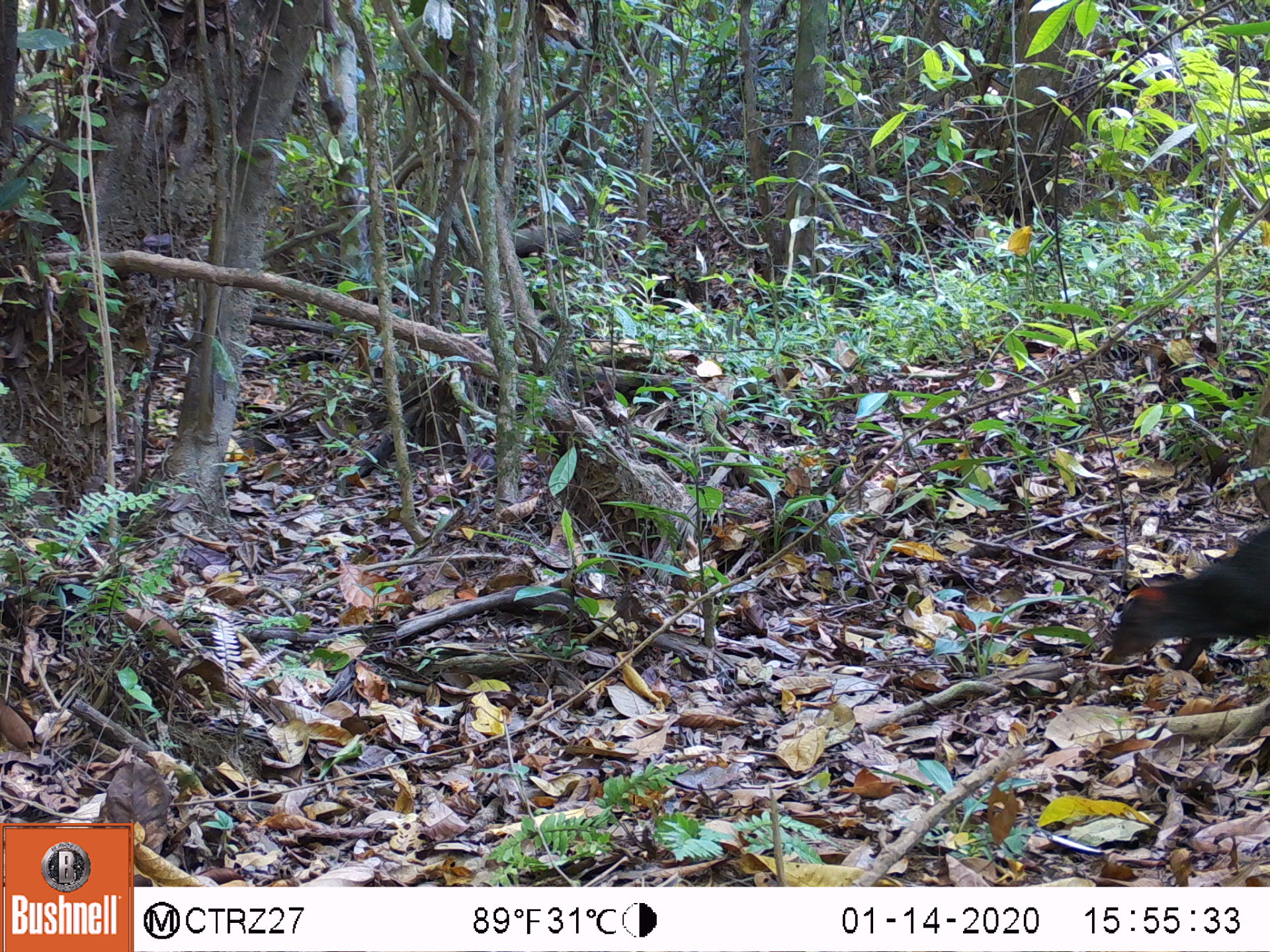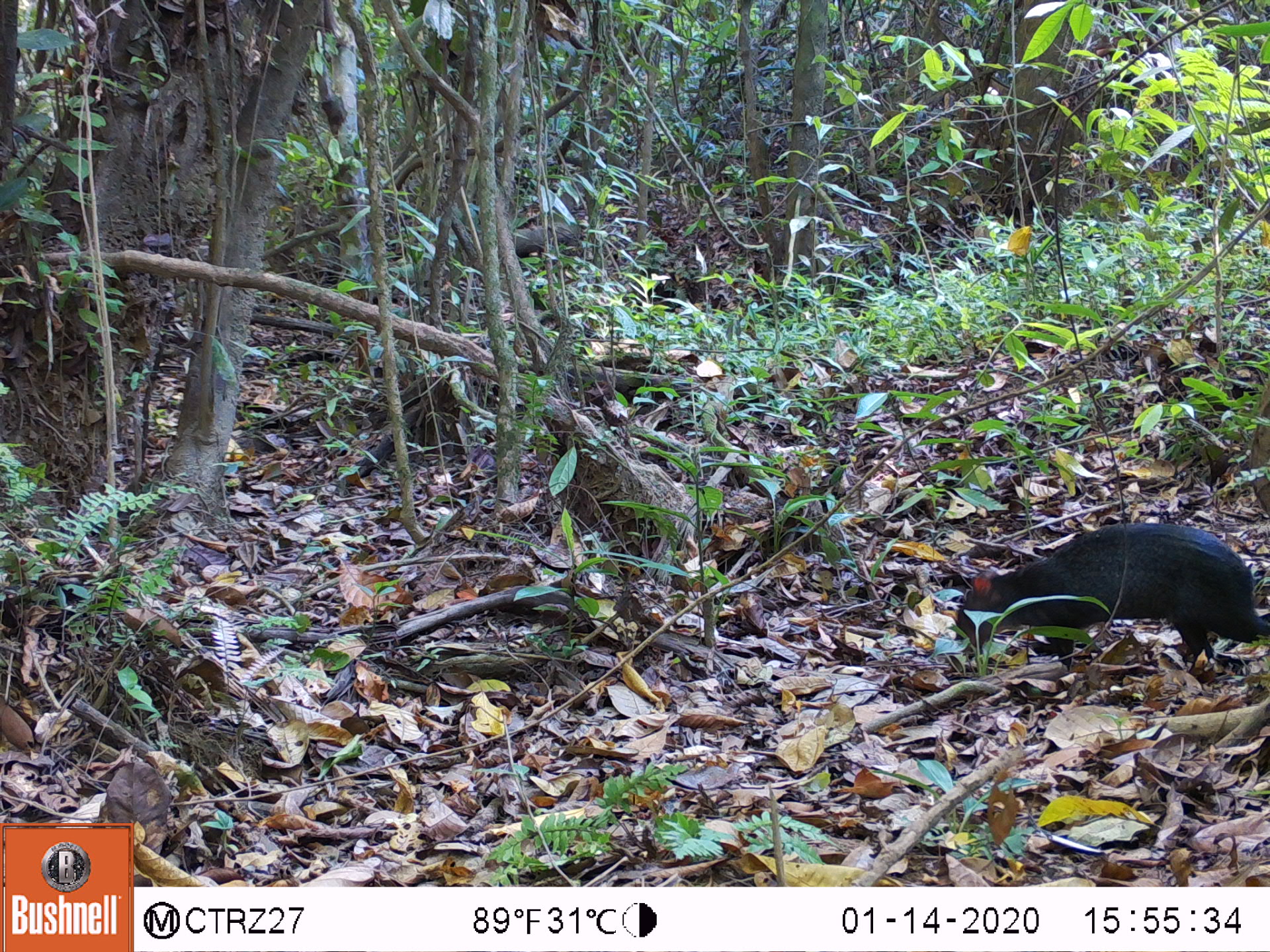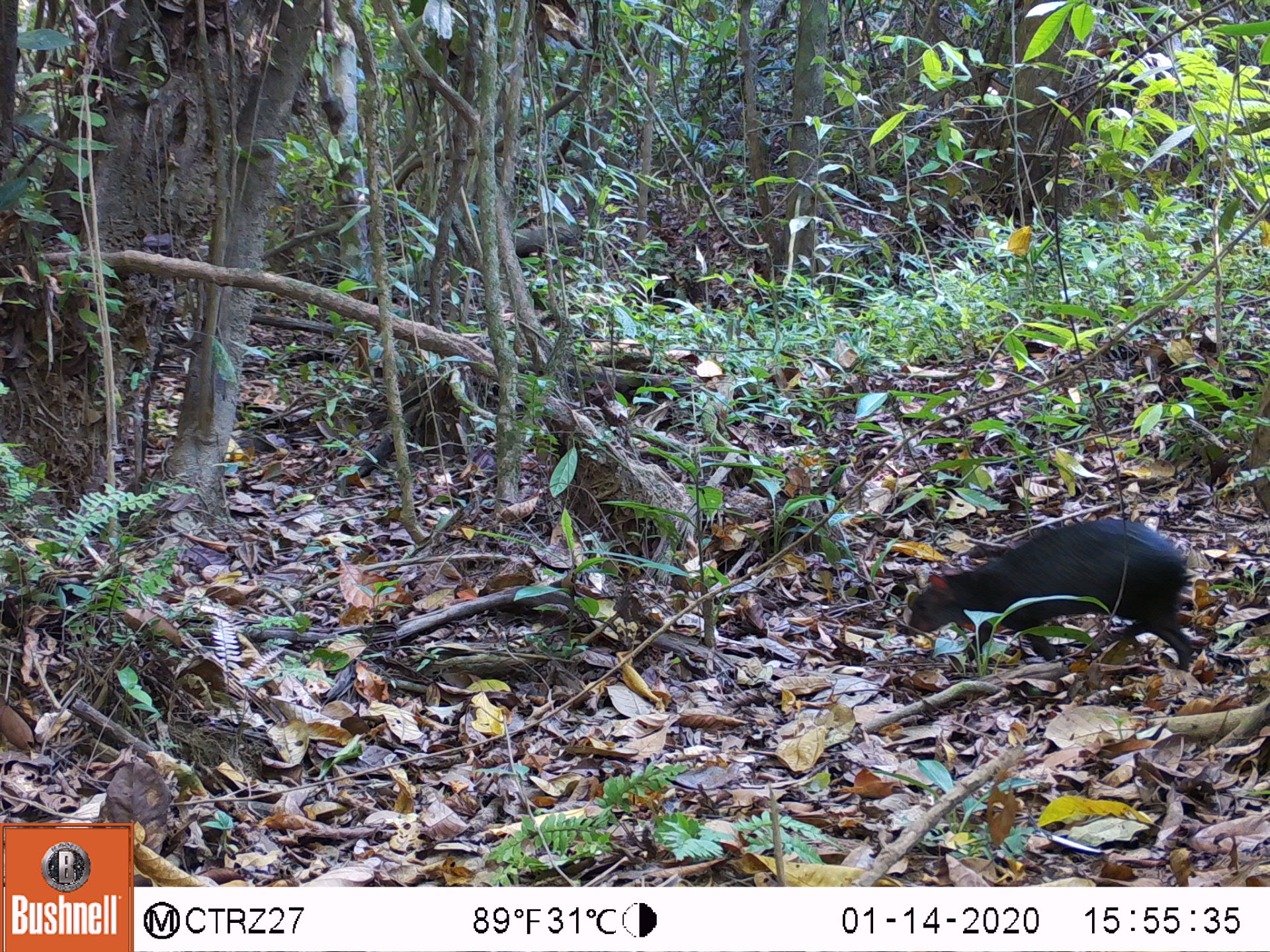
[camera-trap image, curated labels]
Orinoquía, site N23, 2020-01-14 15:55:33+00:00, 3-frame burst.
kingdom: Animalia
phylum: Chordata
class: Mammalia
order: Rodentia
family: Dasyproctidae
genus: Dasyprocta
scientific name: Dasyprocta fuliginosa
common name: black agouti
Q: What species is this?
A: Black agouti (Dasyprocta fuliginosa).